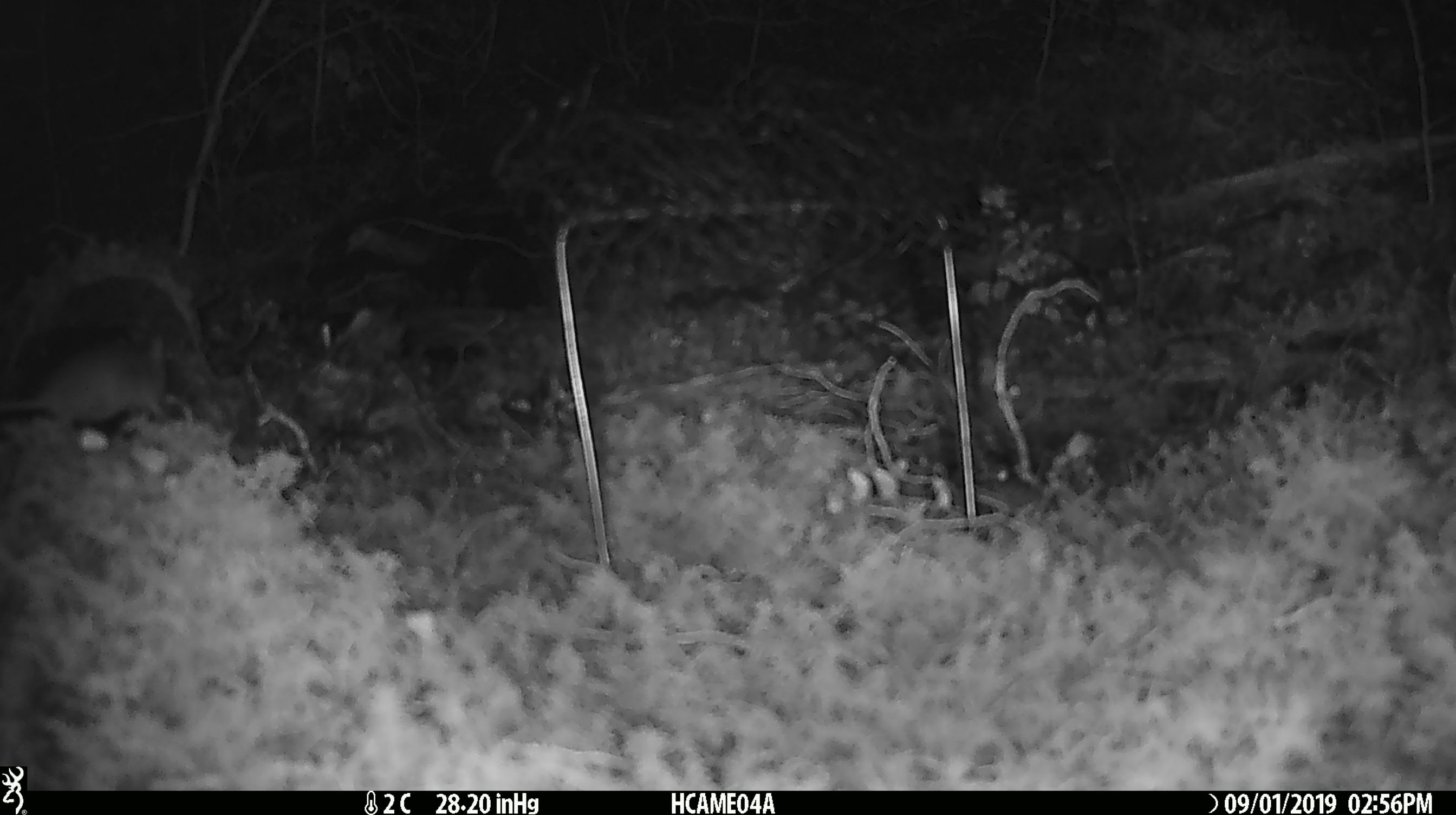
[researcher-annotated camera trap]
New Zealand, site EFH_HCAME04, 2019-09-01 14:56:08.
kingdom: Animalia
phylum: Chordata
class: Mammalia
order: Rodentia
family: Muridae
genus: Mus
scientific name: Mus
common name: mouse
Mouse (Mus).